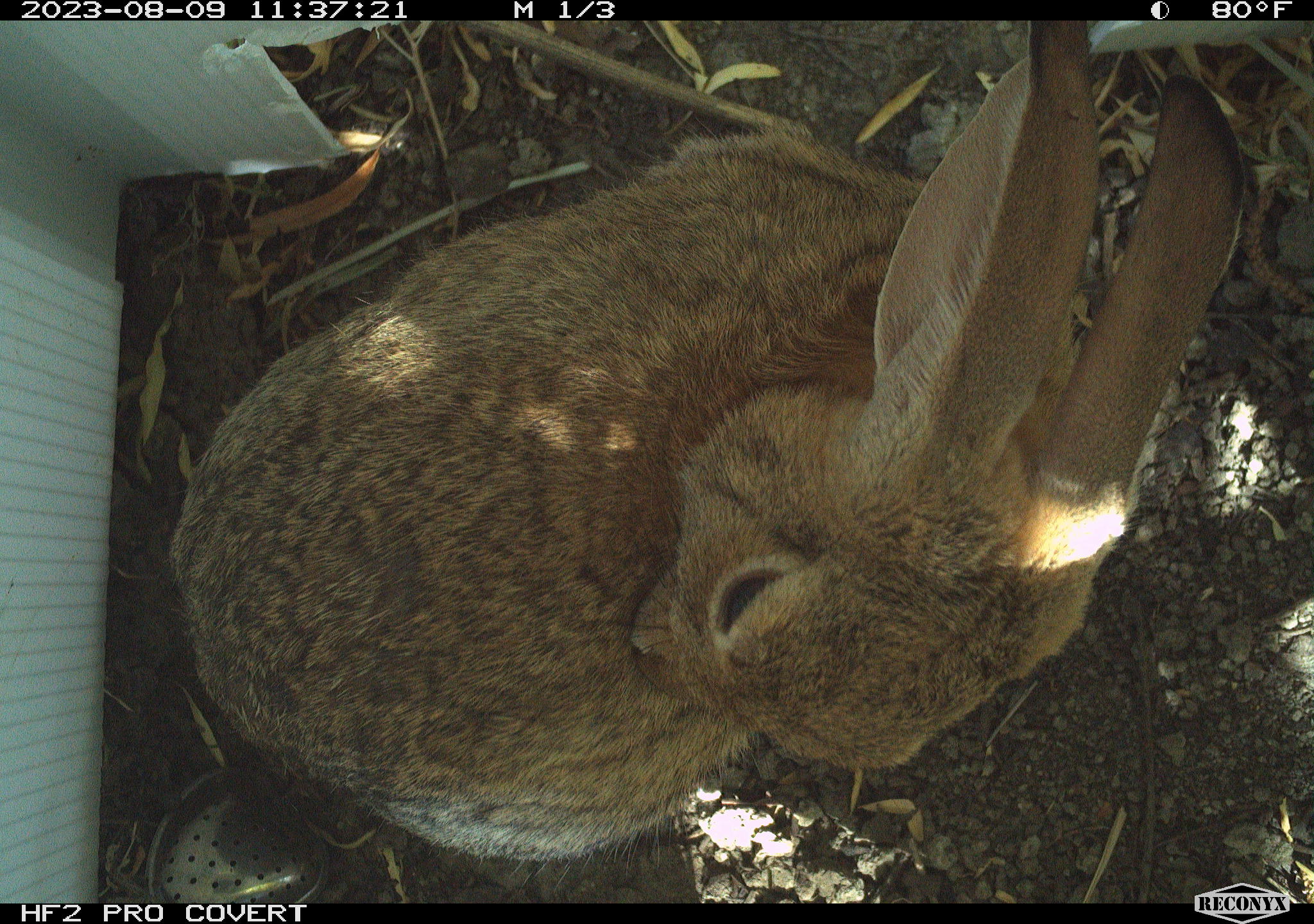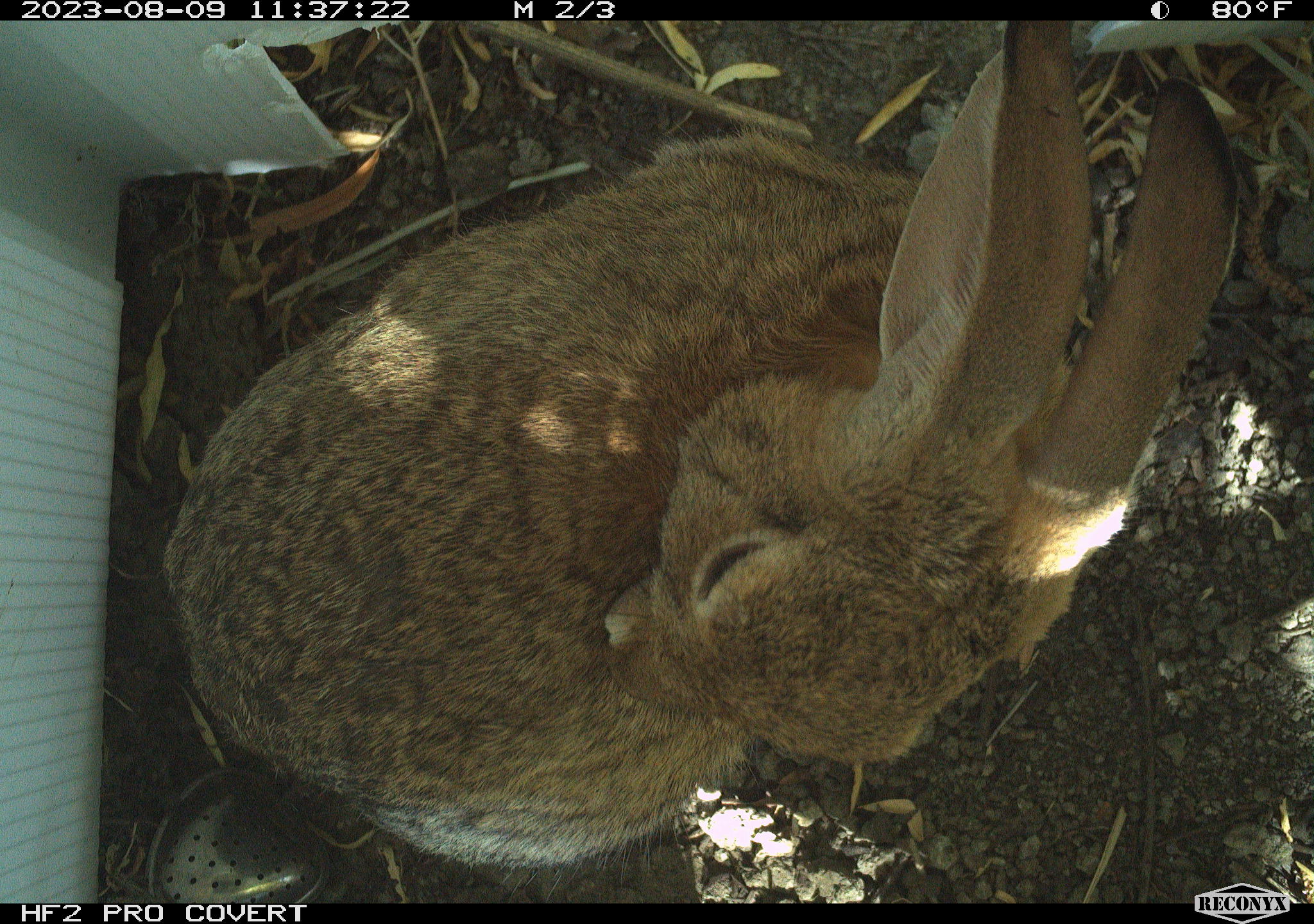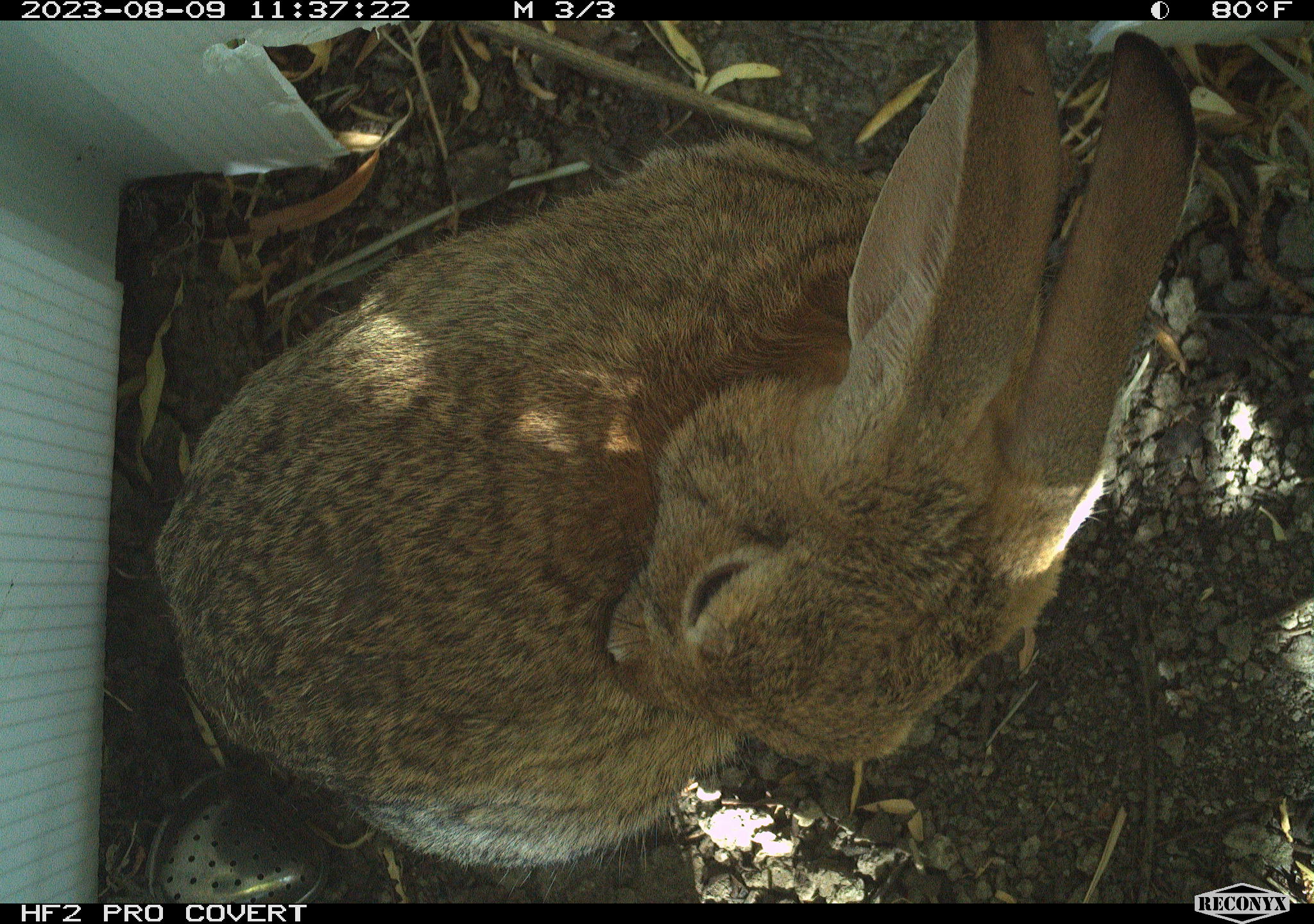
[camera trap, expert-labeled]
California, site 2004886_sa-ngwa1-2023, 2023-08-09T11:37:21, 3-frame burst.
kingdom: Animalia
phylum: Chordata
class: Mammalia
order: Lagomorpha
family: Leporidae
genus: Sylvilagus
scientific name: Sylvilagus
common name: cottontail rabbits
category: sylvilagus species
Sylvilagus species (cottontail rabbits) (Sylvilagus).